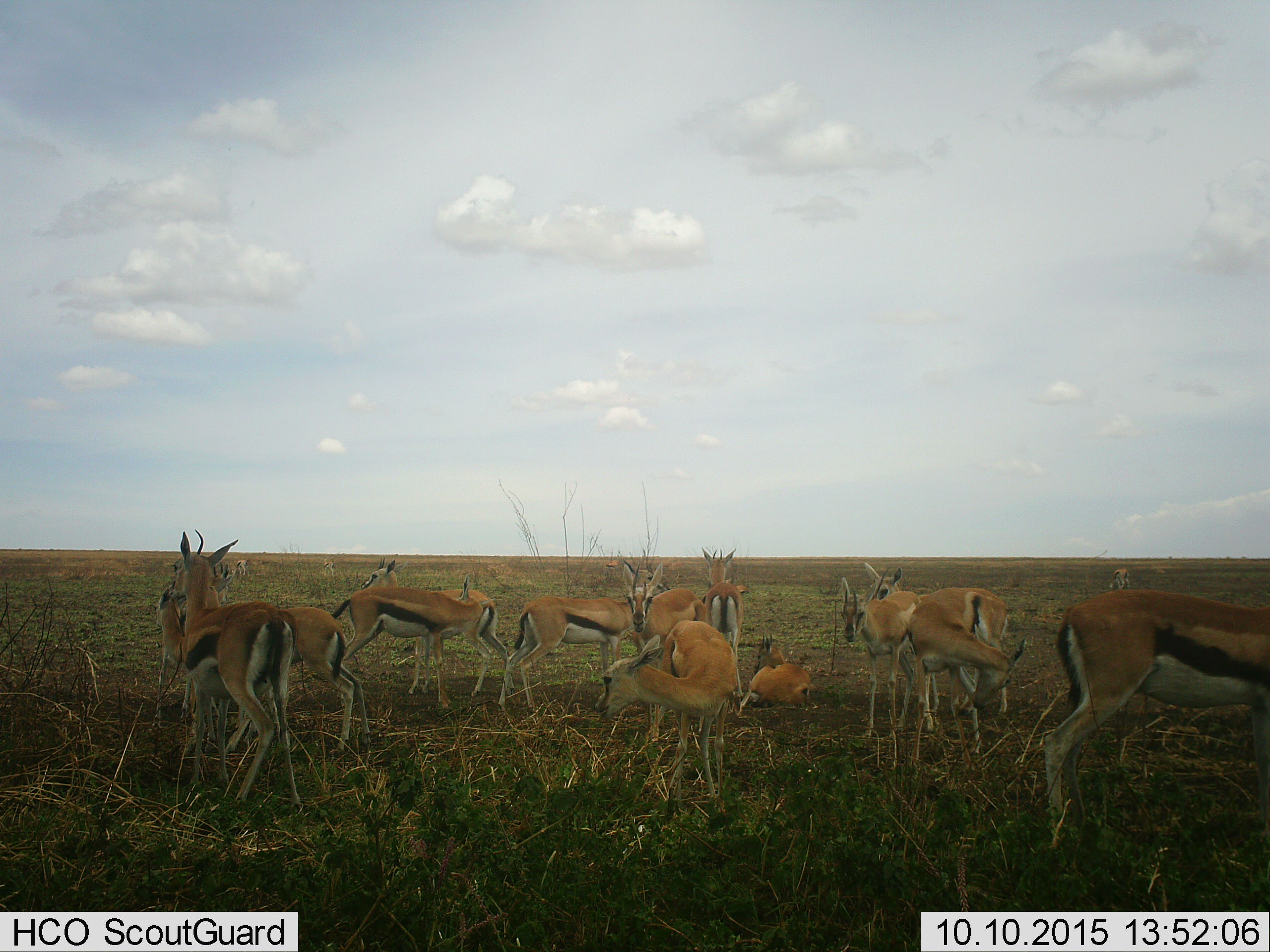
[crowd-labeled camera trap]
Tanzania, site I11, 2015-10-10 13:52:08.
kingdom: Animalia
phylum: Chordata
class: Mammalia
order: Artiodactyla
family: Bovidae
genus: Eudorcas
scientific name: Eudorcas thomsonii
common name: thomson's gazelle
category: gazellethomsons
Gazellethomsons (thomson's gazelle) (Eudorcas thomsonii), count 11-50. Behavior (volunteer vote fractions): standing 80%, resting 70%, moving 10%, interacting 50%. Young present (vote fraction): 20%. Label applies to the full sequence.